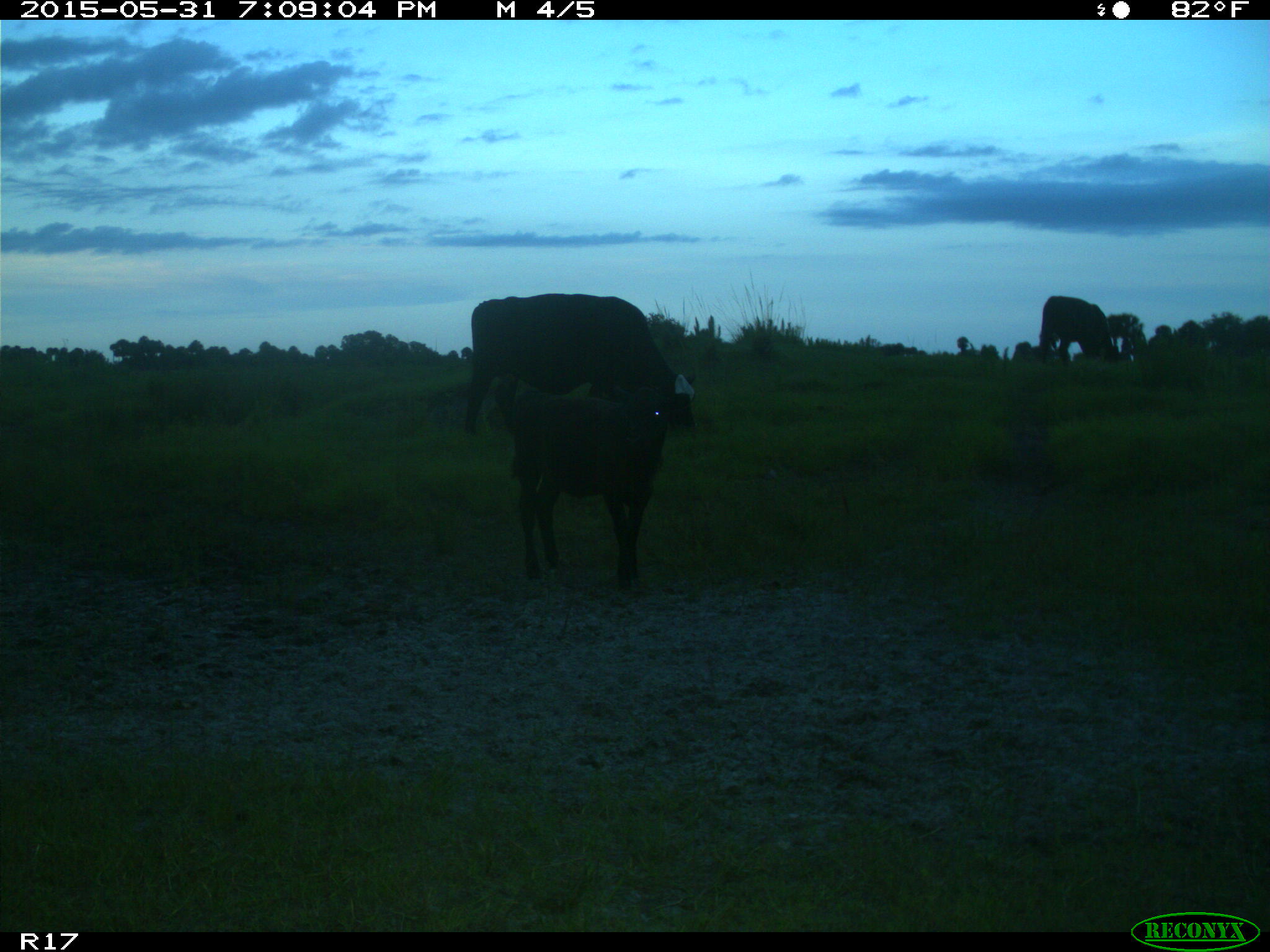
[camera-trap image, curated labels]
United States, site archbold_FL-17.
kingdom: Animalia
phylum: Chordata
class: Mammalia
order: Artiodactyla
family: Bovidae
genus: Bos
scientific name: Bos taurus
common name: domestic cow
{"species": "Bos taurus (domestic cow)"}